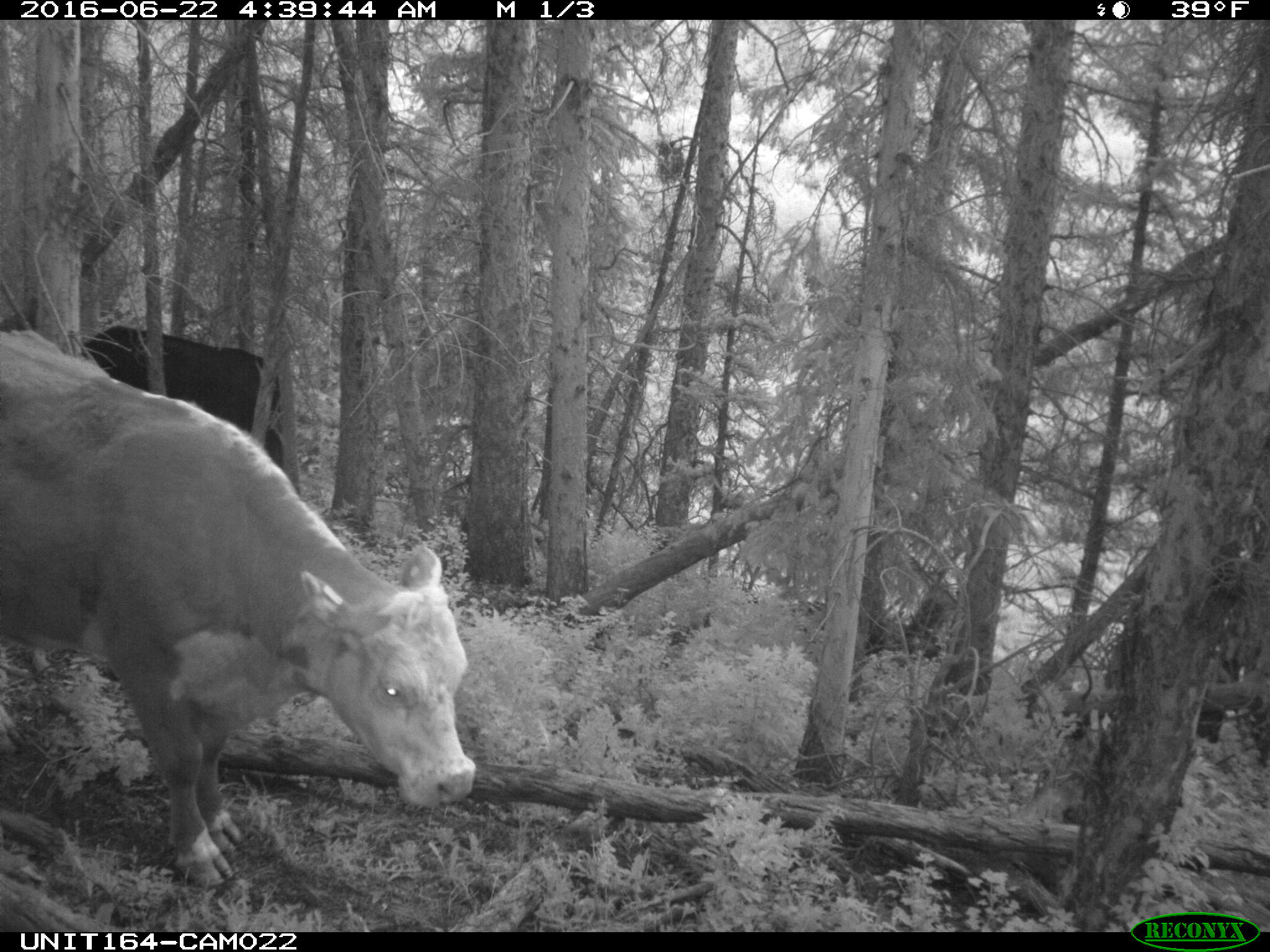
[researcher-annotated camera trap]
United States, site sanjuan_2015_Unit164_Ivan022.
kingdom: Animalia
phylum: Chordata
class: Mammalia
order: Artiodactyla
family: Bovidae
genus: Bos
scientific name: Bos taurus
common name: domestic cow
Bos taurus (domestic cow).